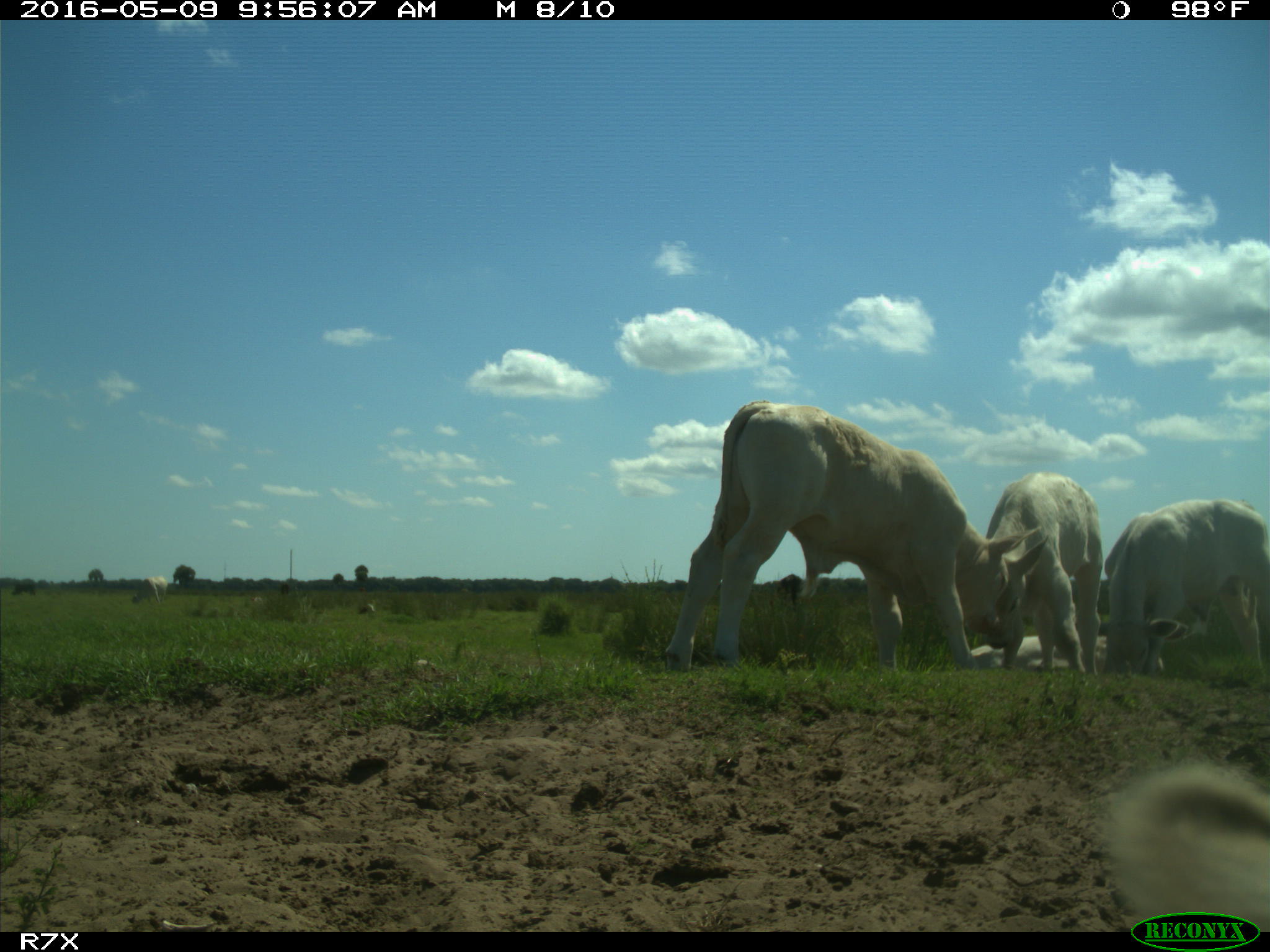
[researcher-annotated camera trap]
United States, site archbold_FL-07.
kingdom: Animalia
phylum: Chordata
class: Mammalia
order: Artiodactyla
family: Bovidae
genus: Bos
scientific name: Bos taurus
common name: domestic cow